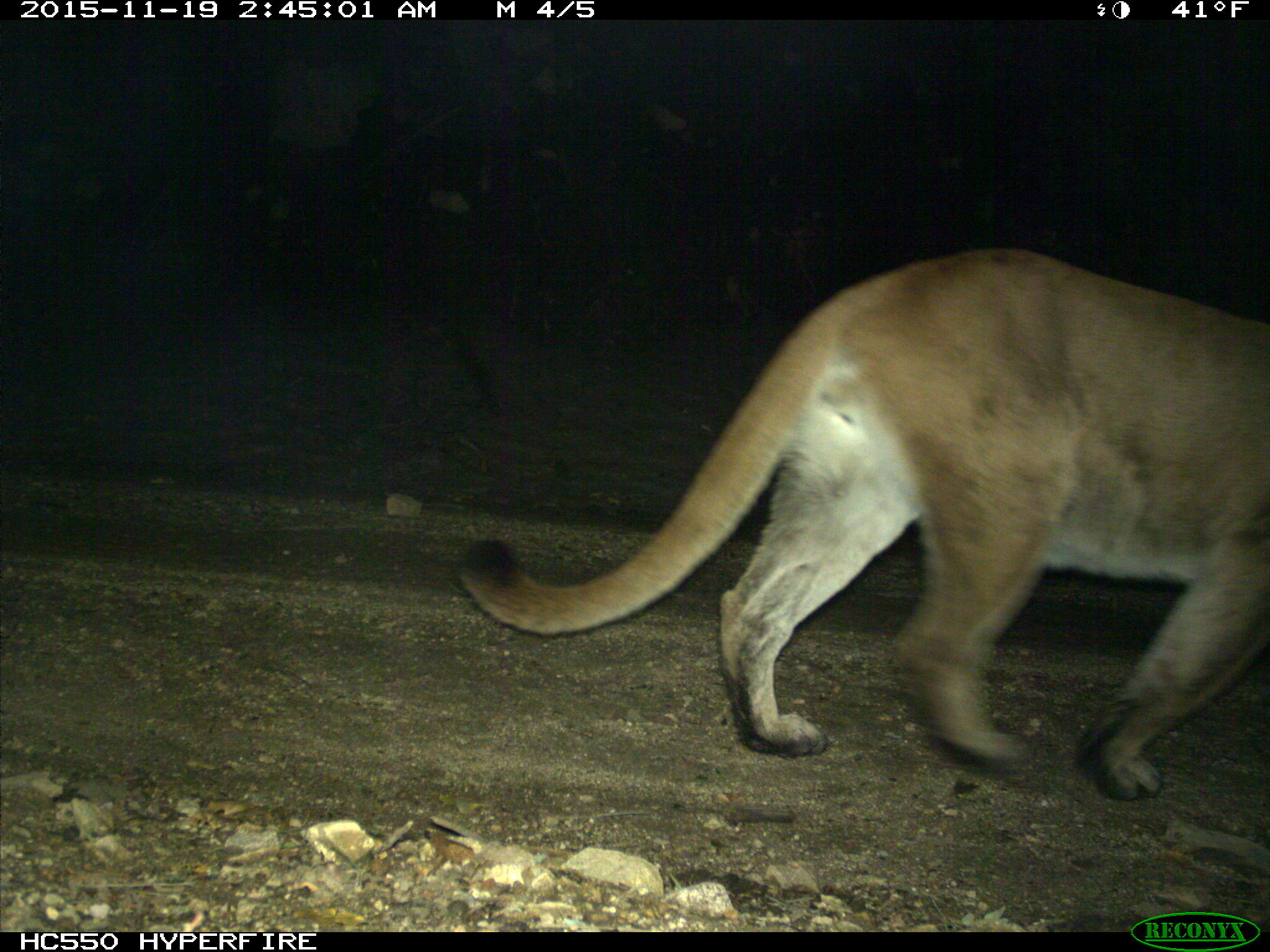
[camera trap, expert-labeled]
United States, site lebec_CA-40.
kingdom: Animalia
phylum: Chordata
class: Mammalia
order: Carnivora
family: Felidae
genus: Puma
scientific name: Puma concolor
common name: mountain lion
Puma concolor (mountain lion).